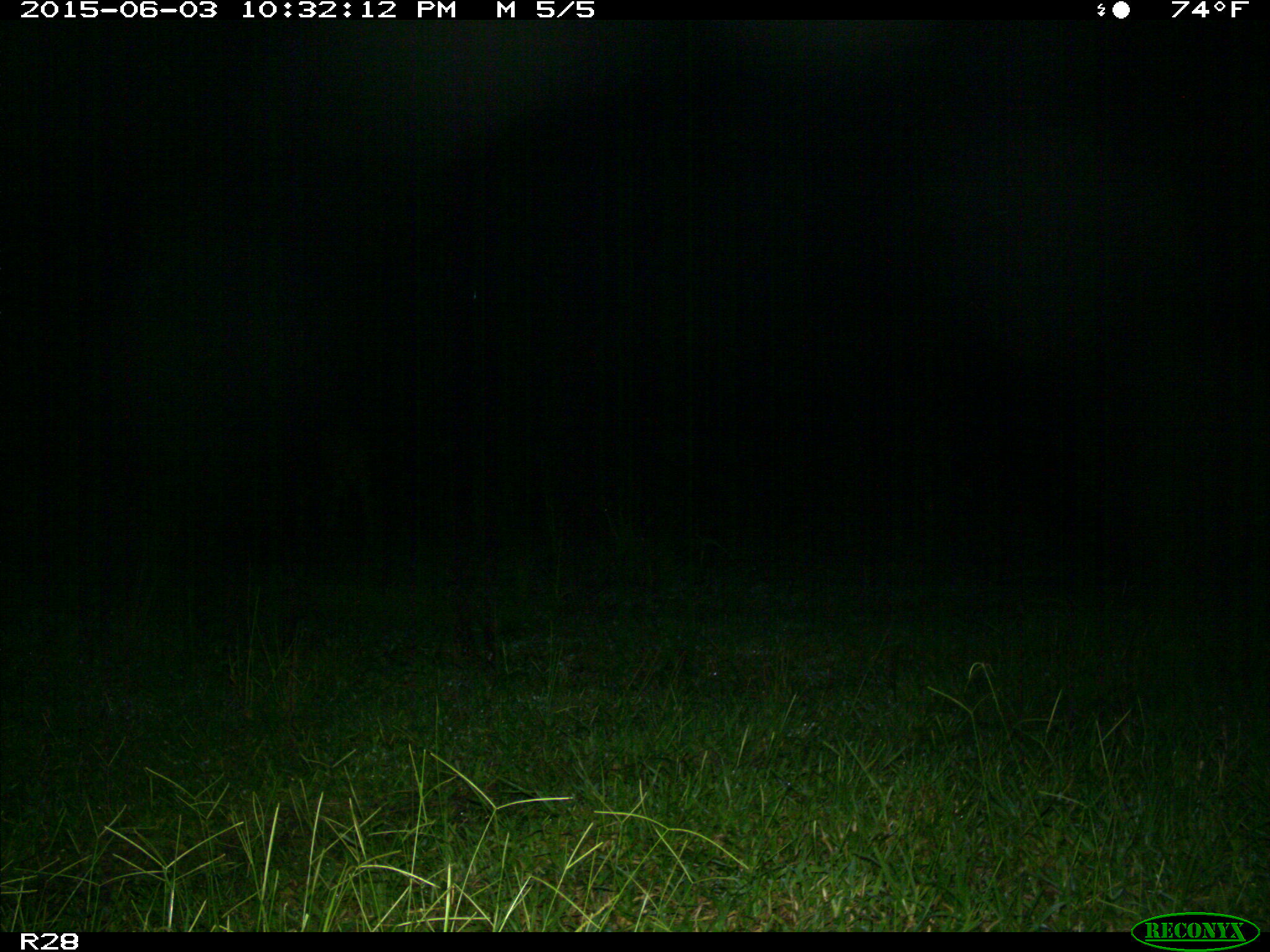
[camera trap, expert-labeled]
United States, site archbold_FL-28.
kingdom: Animalia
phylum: Chordata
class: Mammalia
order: Artiodactyla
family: Bovidae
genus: Bos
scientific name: Bos taurus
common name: domestic cow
Bos taurus (domestic cow).